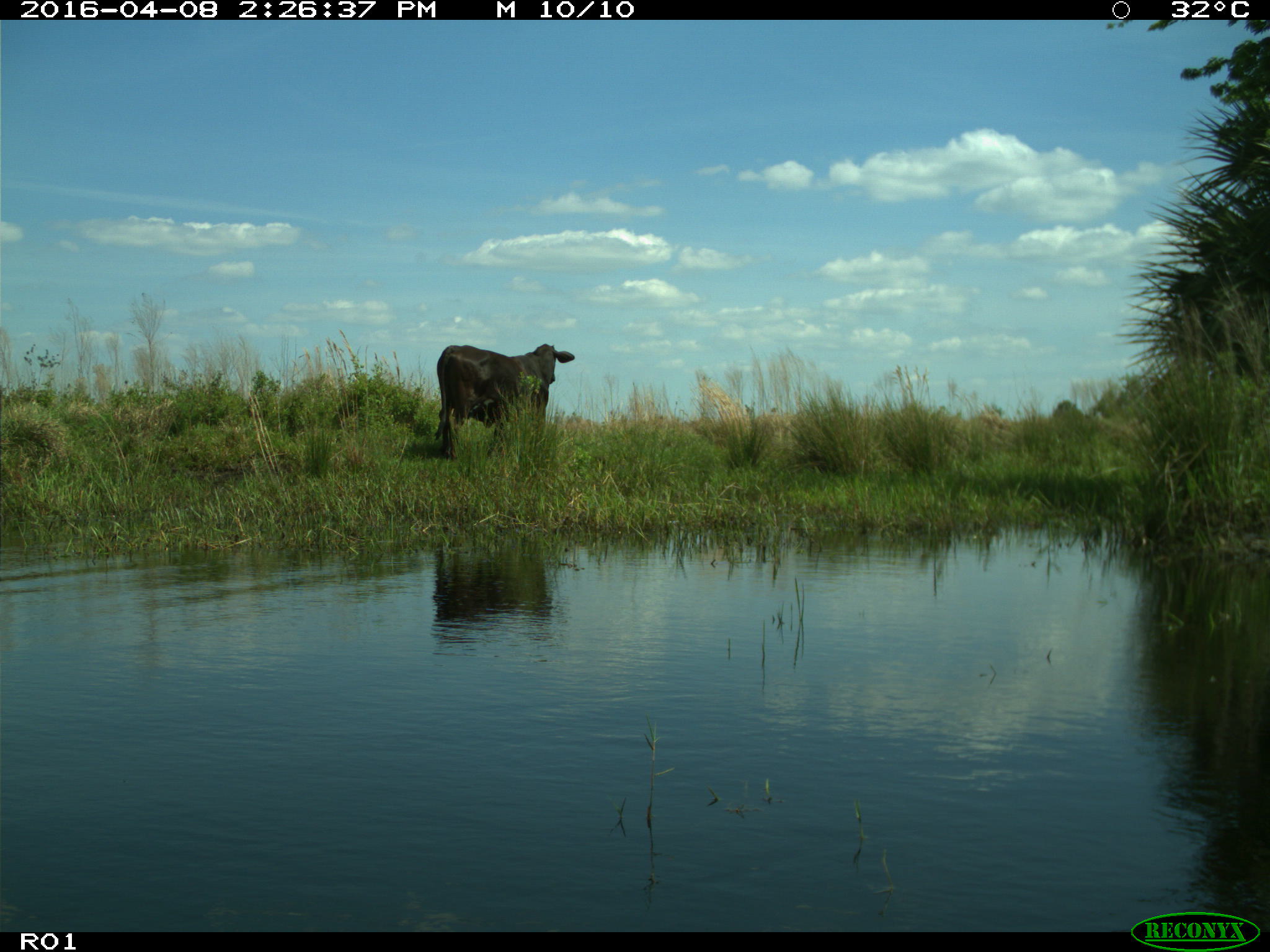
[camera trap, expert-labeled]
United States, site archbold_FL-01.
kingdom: Animalia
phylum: Chordata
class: Mammalia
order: Artiodactyla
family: Bovidae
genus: Bos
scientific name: Bos taurus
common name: domestic cow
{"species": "Bos taurus (domestic cow)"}